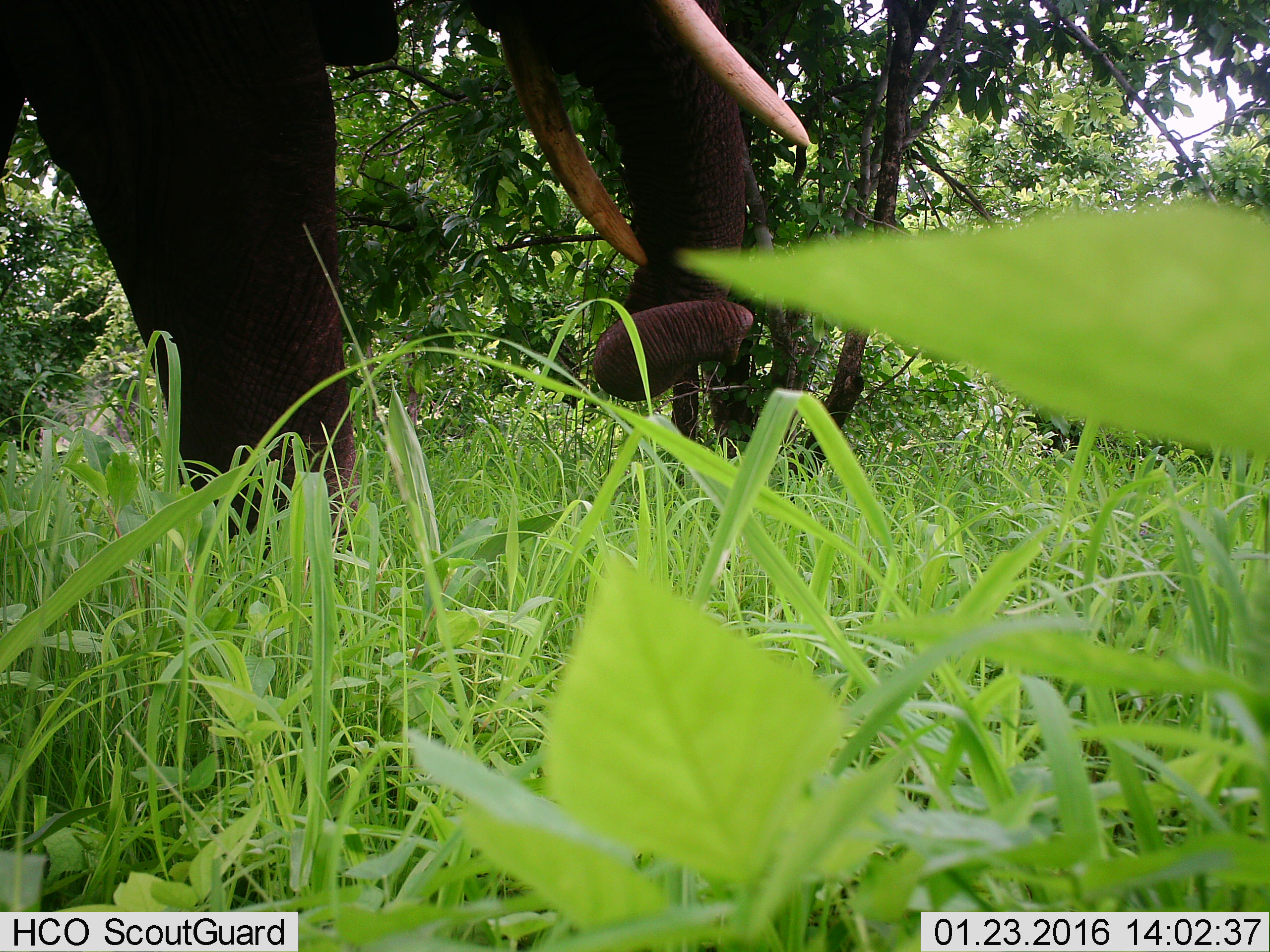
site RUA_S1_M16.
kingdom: Animalia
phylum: Chordata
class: Mammalia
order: Proboscidea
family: Elephantidae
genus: Loxodonta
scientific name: Loxodonta africana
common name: african bush elephant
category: elephant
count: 1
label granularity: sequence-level